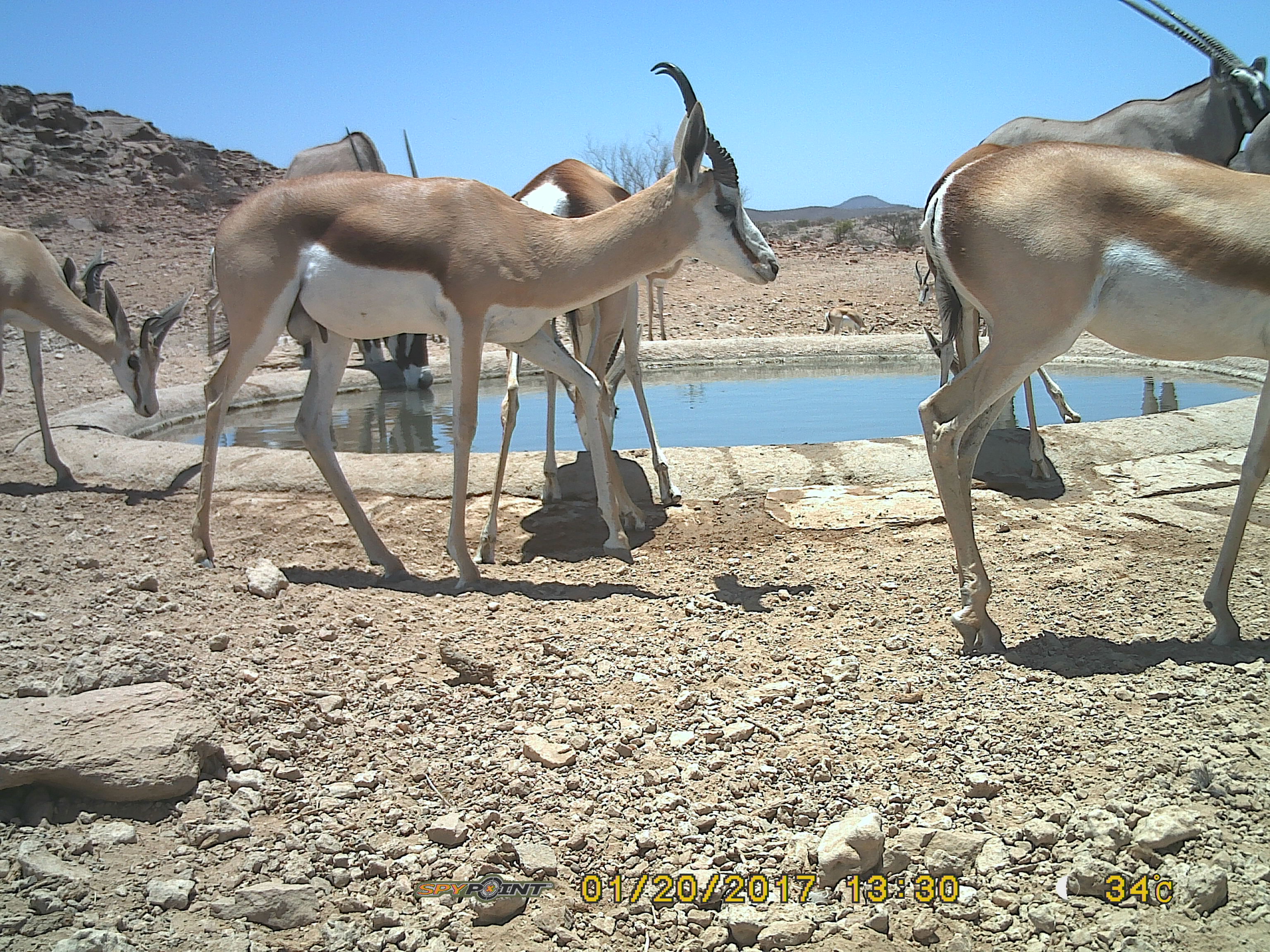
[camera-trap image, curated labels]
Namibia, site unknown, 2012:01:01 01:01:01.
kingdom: Animalia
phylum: Chordata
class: Mammalia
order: Artiodactyla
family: Bovidae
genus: Antidorcas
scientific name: Antidorcas marsupialis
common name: springbok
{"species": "Antidorcas marsupialis (springbok)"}